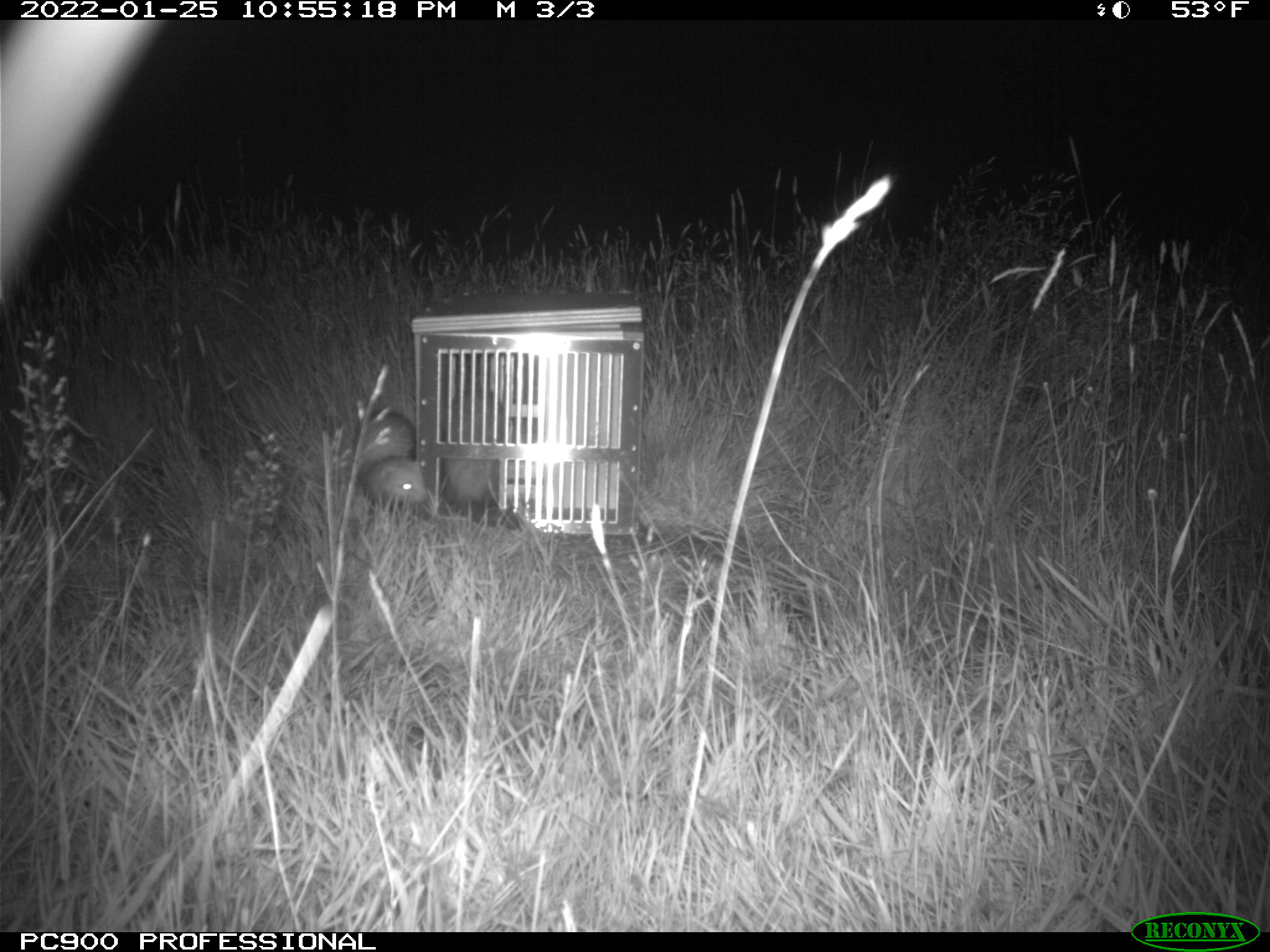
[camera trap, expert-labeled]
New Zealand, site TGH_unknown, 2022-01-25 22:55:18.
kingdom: Animalia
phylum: Chordata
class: Mammalia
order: Carnivora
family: Mustelidae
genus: Mustela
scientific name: Mustela furo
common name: ferret